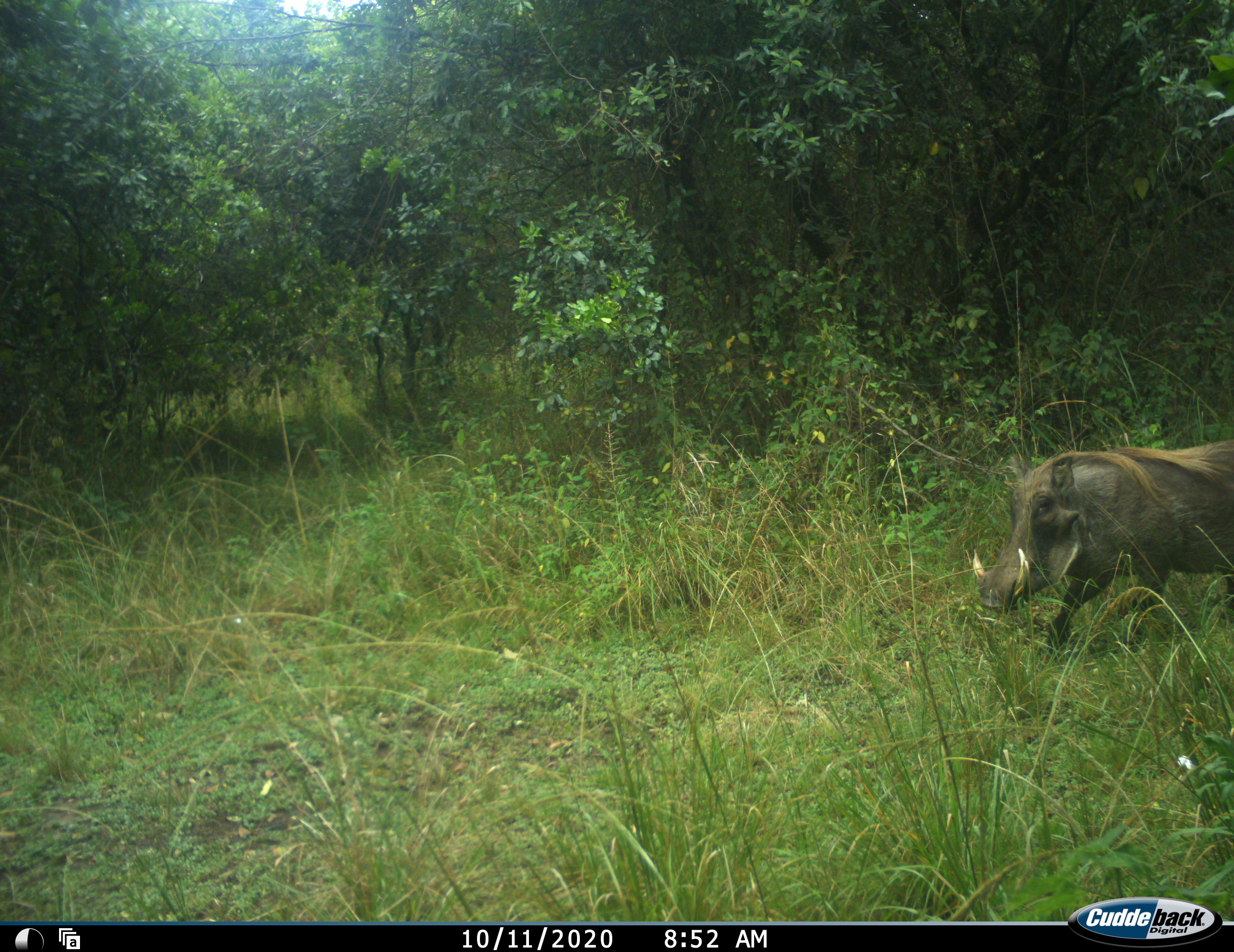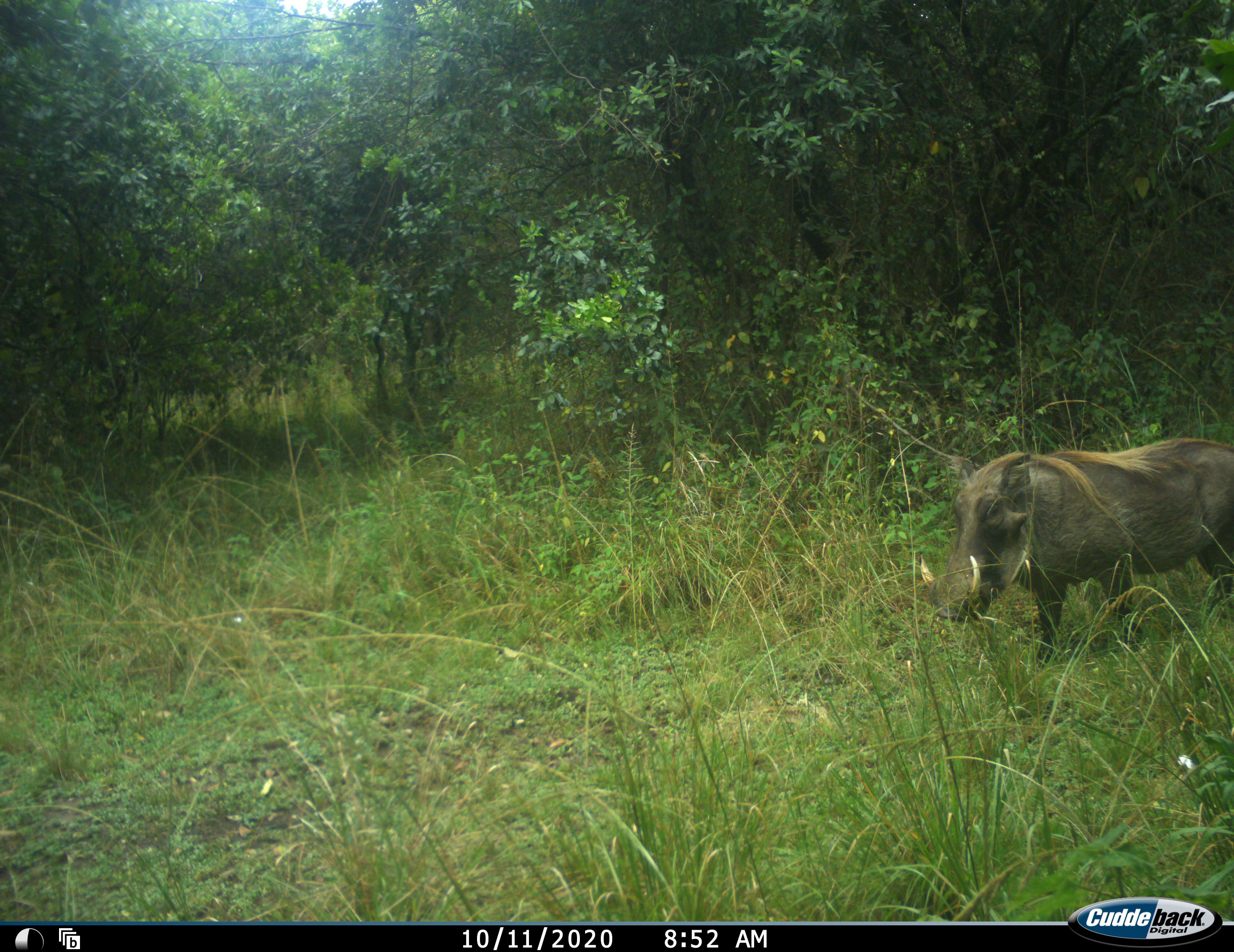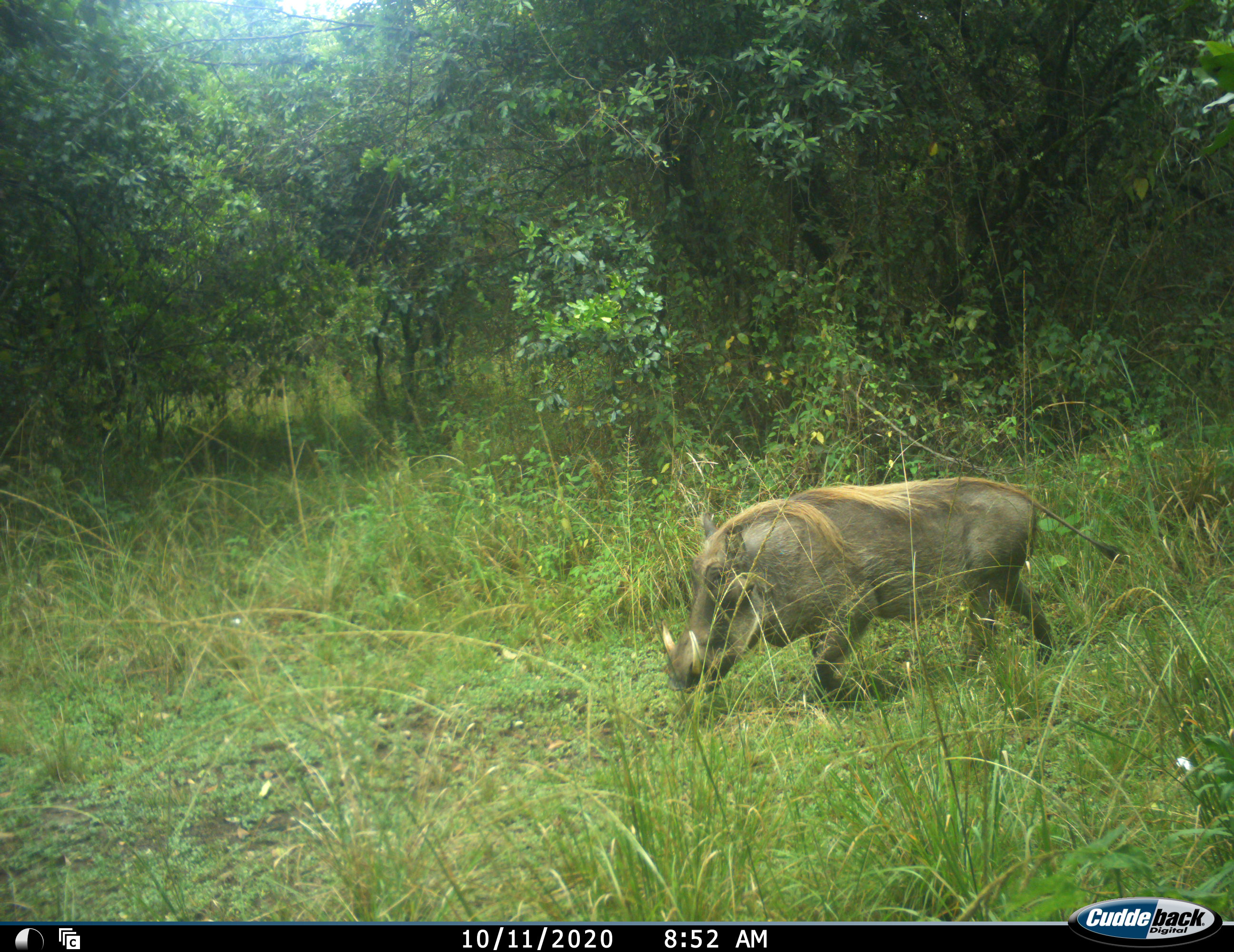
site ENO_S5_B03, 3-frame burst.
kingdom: Animalia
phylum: Chordata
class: Mammalia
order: Artiodactyla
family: Suidae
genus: Phacochoerus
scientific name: Phacochoerus africanus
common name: warthog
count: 1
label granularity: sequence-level